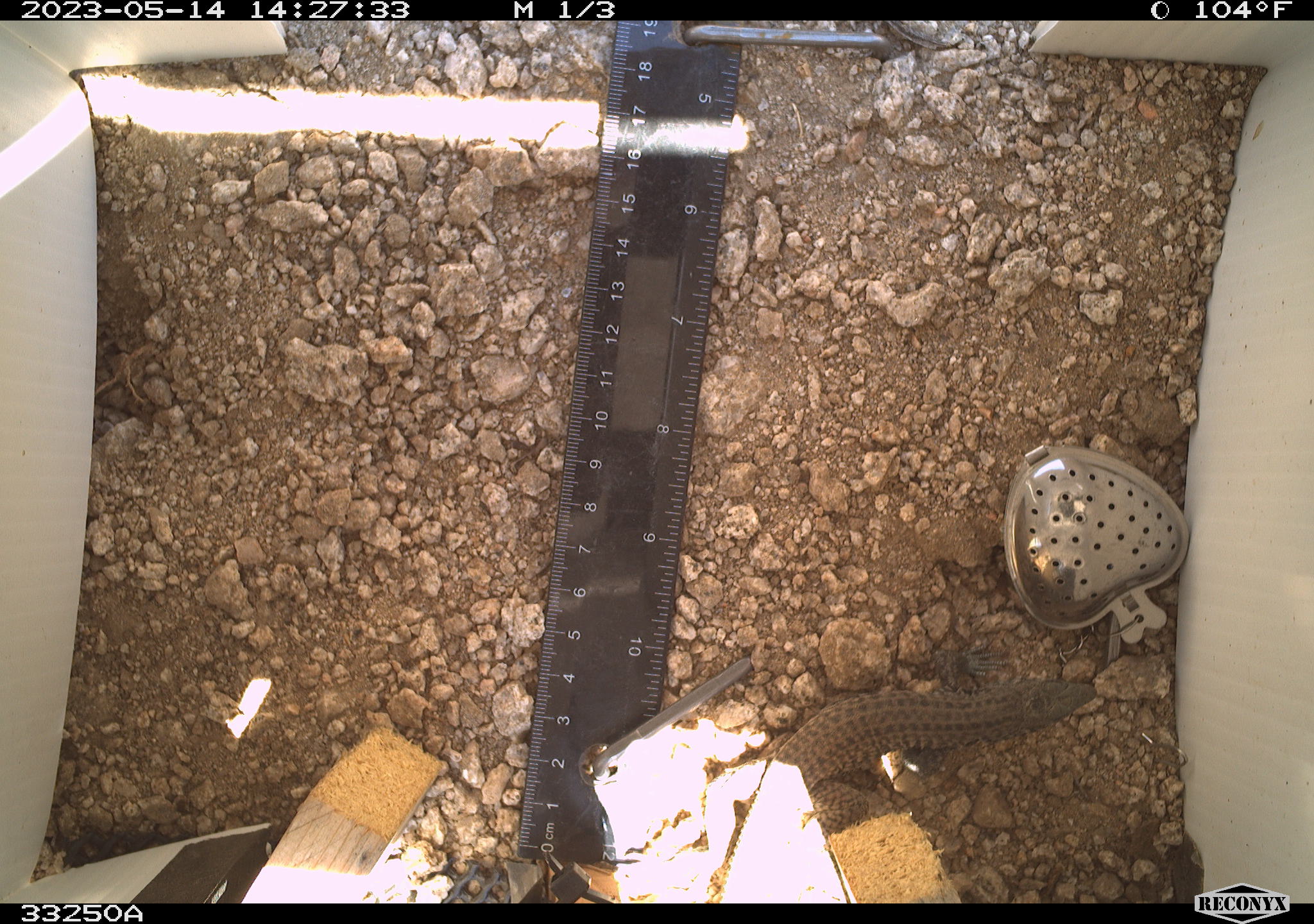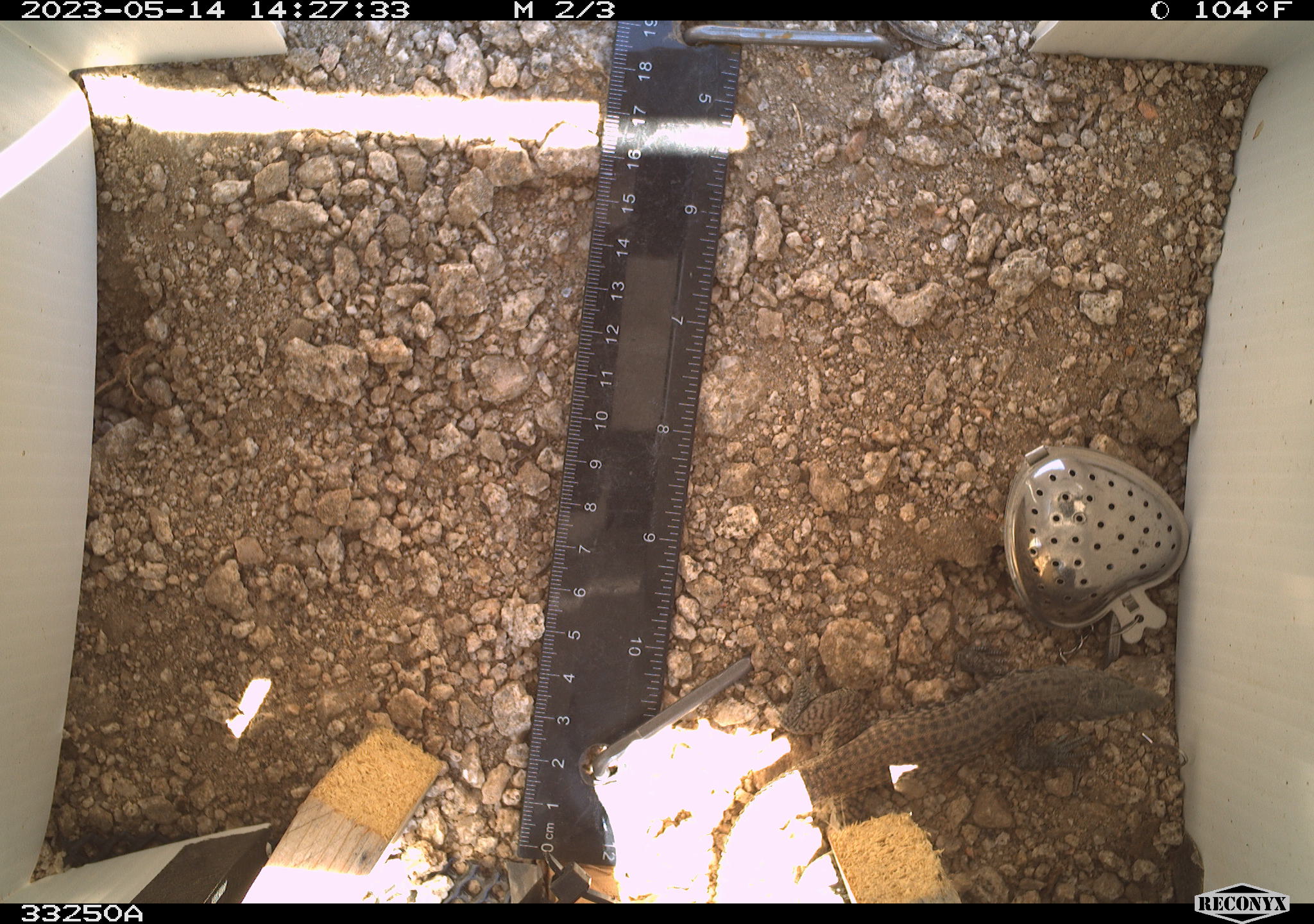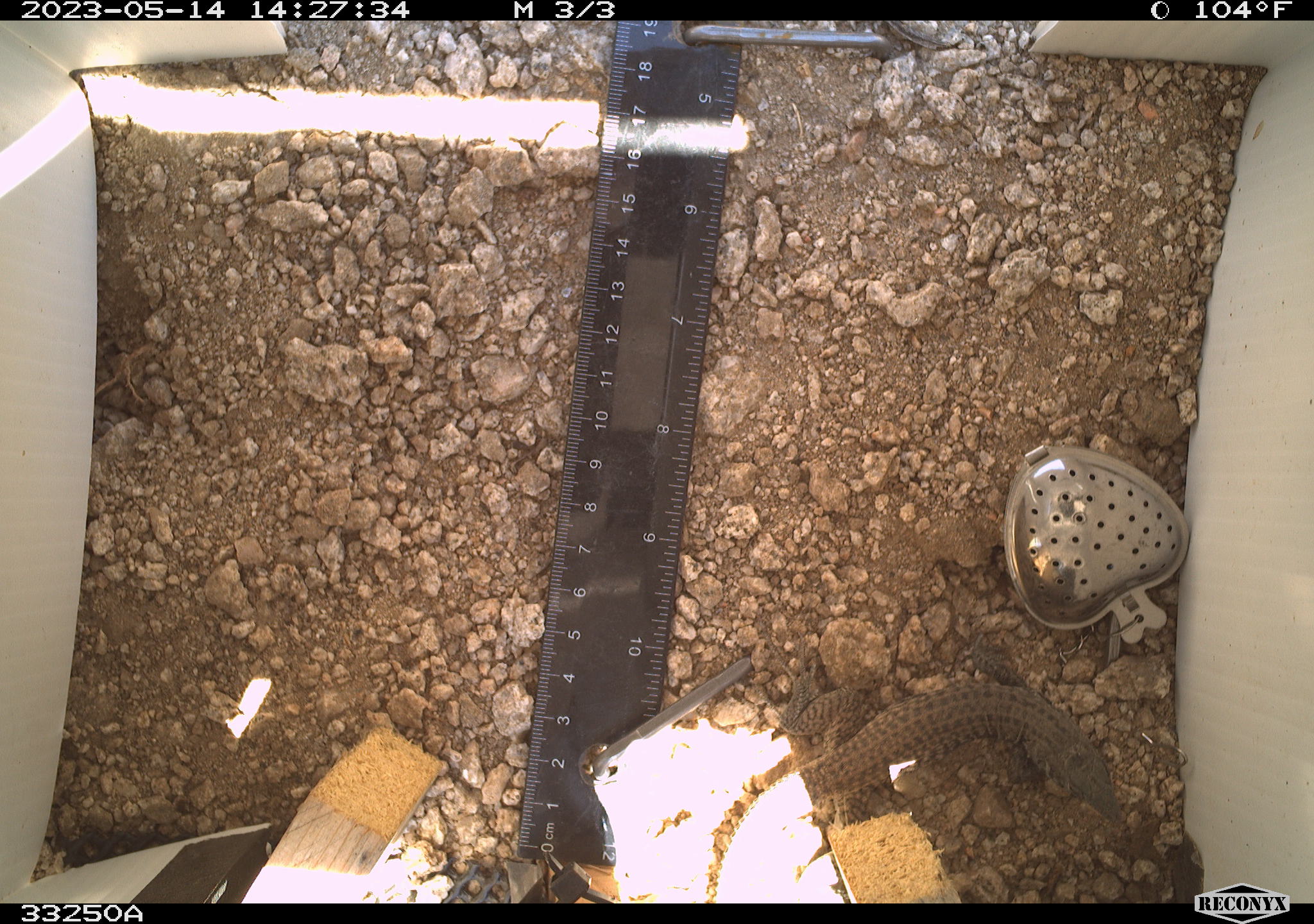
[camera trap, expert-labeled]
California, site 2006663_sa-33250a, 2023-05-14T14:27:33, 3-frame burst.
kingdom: Animalia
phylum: Chordata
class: Reptilia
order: Squamata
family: Teiidae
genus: Aspidoscelis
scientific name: Aspidoscelis tigris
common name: western whiptail